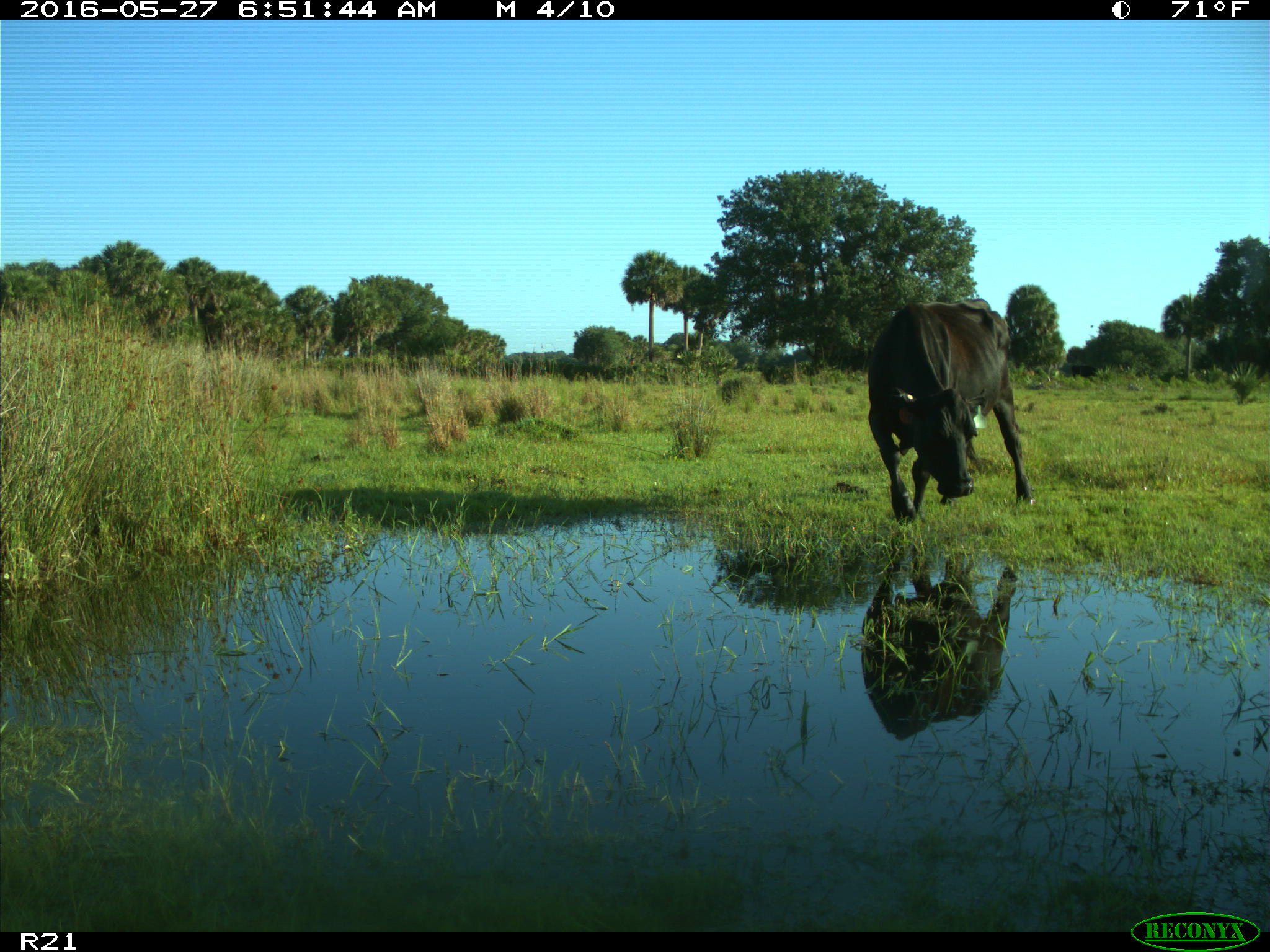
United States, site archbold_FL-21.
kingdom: Animalia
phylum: Chordata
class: Mammalia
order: Artiodactyla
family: Bovidae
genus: Bos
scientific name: Bos taurus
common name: domestic cow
Bos taurus (domestic cow).